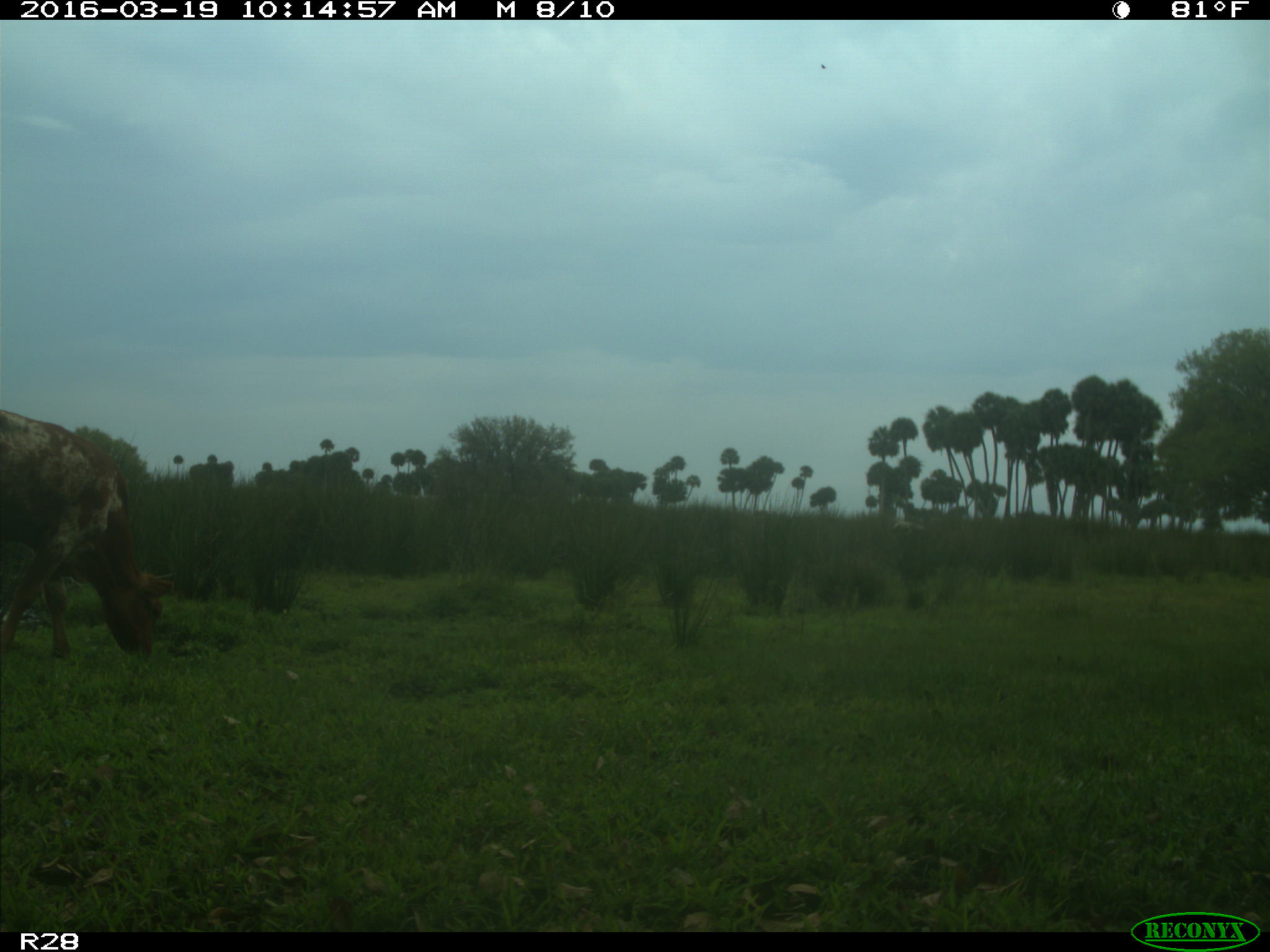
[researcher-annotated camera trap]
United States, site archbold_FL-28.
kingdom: Animalia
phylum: Chordata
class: Mammalia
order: Artiodactyla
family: Bovidae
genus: Bos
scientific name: Bos taurus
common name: domestic cow